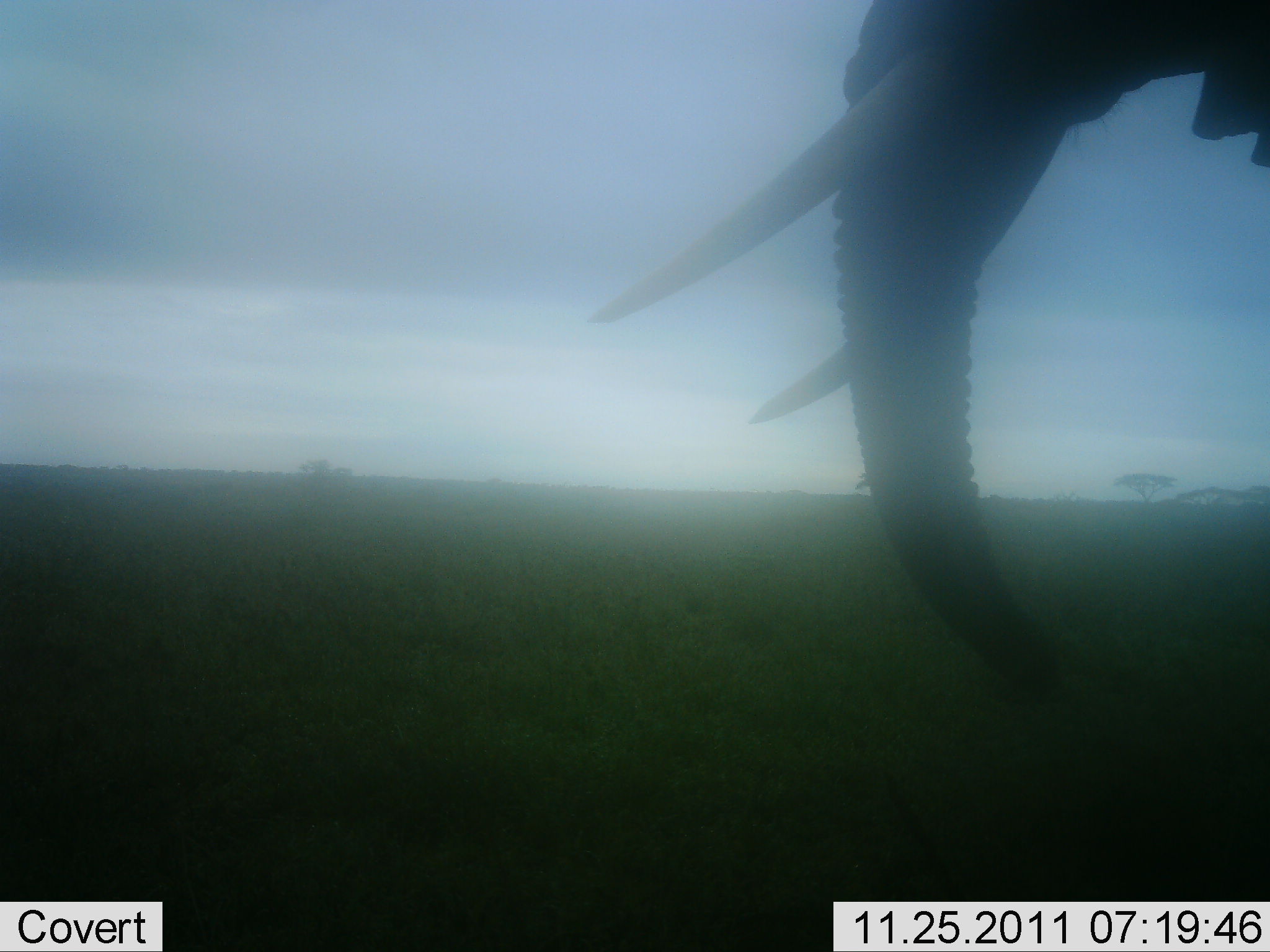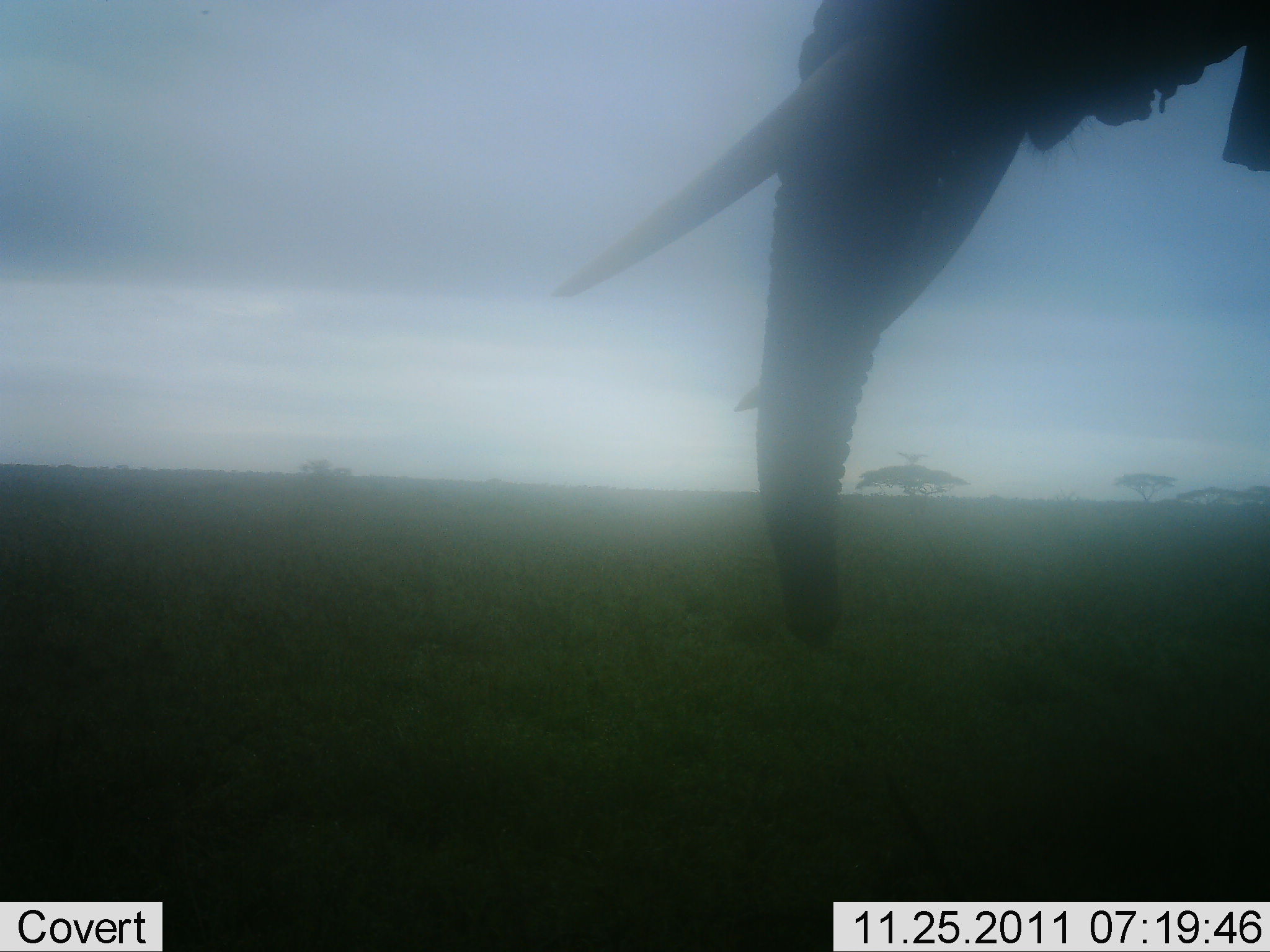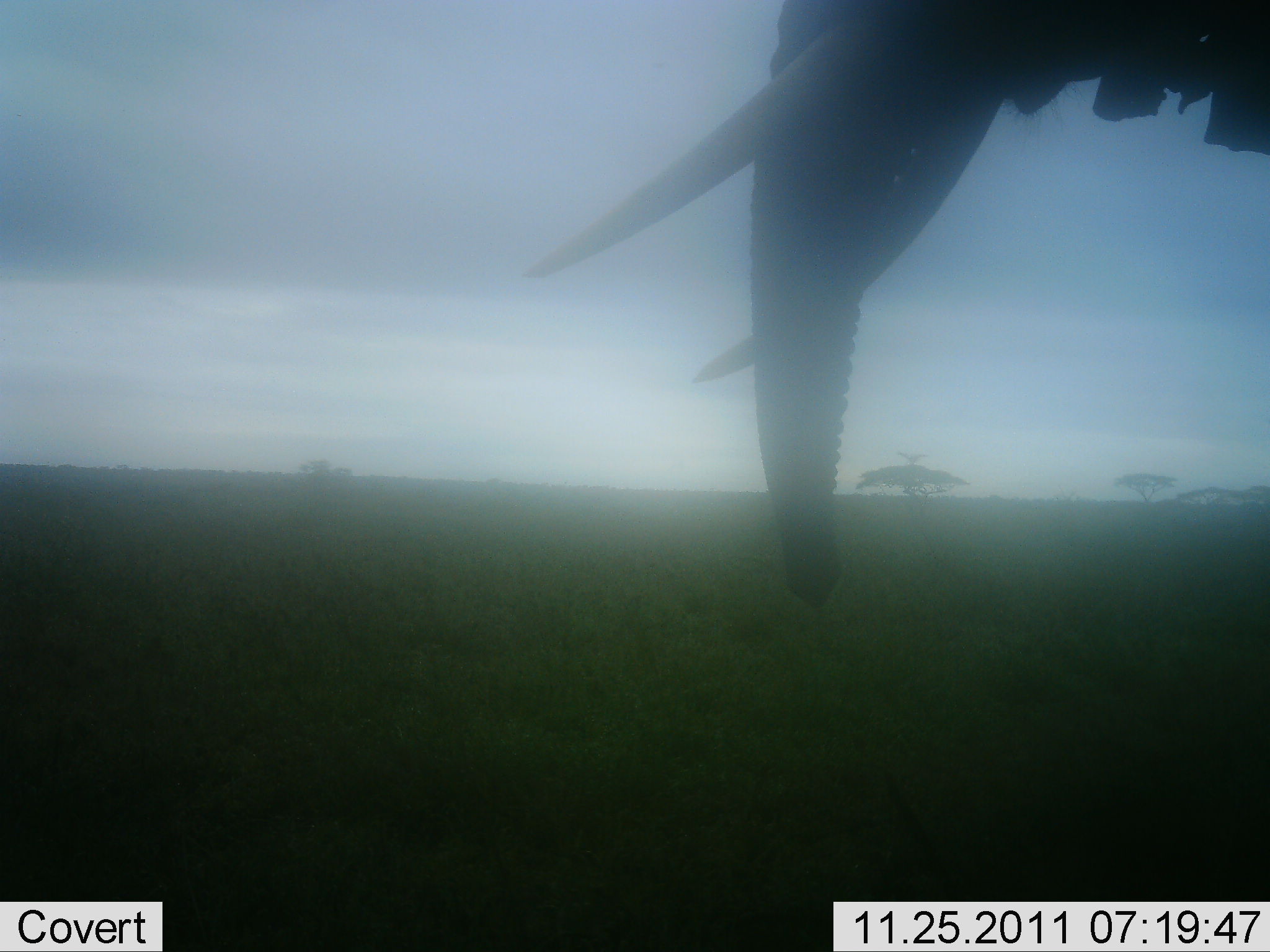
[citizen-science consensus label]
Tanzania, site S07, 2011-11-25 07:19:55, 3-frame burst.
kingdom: Animalia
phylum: Chordata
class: Mammalia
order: Proboscidea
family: Elephantidae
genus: Loxodonta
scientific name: Loxodonta africana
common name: african bush elephant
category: elephant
Elephant (african bush elephant) (Loxodonta africana), count 1. Behavior (volunteer vote fractions): standing 82%, resting 0%, moving 27%, interacting 0%. Young present (vote fraction): 0%. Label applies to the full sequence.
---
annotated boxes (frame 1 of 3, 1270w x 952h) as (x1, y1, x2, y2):
animal: (590, 2, 1270, 714)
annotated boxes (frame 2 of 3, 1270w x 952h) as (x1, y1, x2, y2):
animal: (551, 9, 1270, 707)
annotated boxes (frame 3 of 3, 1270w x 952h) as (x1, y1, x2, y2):
animal: (525, 0, 1270, 623)